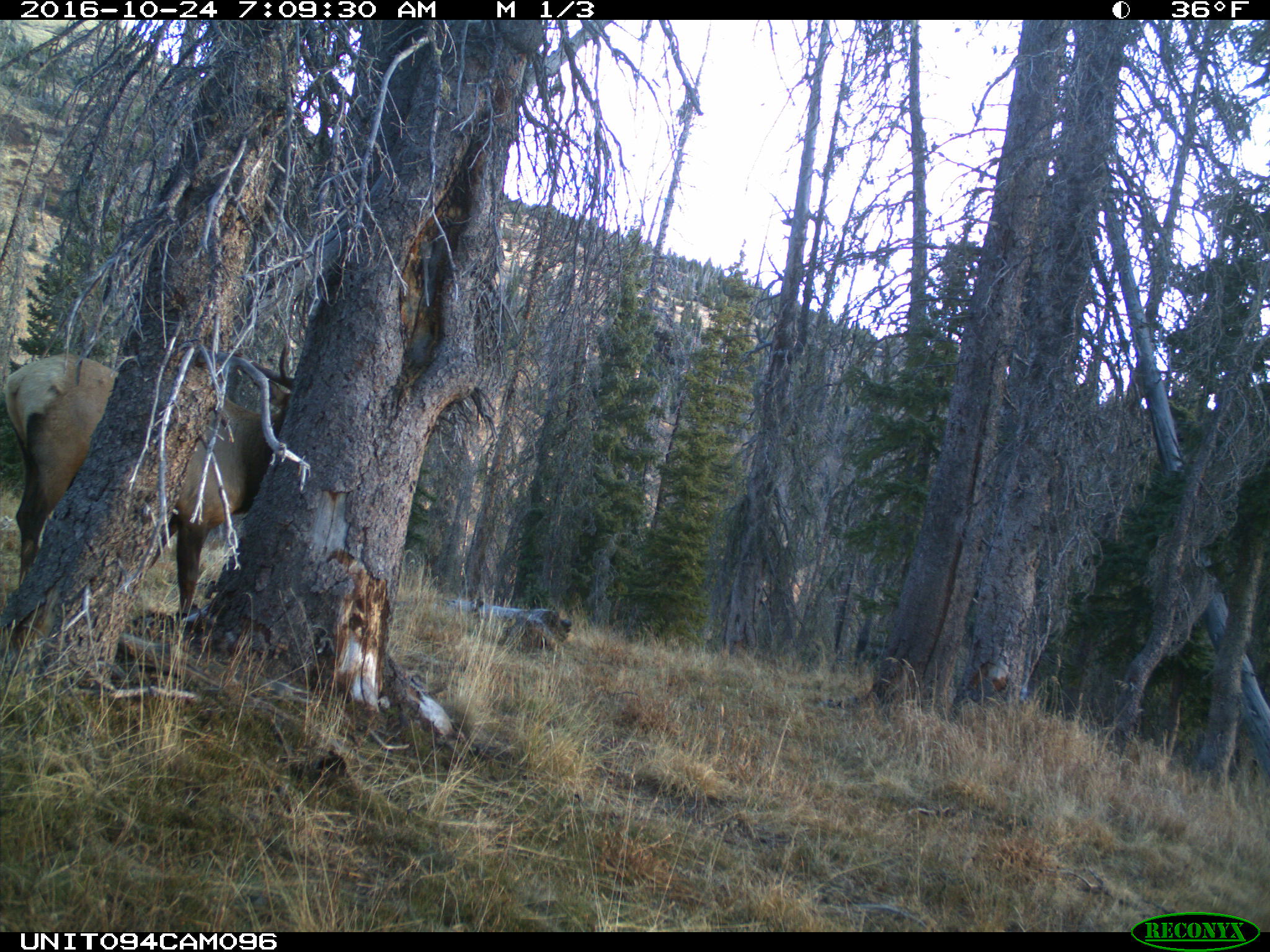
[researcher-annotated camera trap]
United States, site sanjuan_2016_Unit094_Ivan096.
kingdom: Animalia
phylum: Chordata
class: Mammalia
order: Artiodactyla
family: Cervidae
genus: Cervus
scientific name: Cervus elaphus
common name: red deer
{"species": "Cervus elaphus (red deer)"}